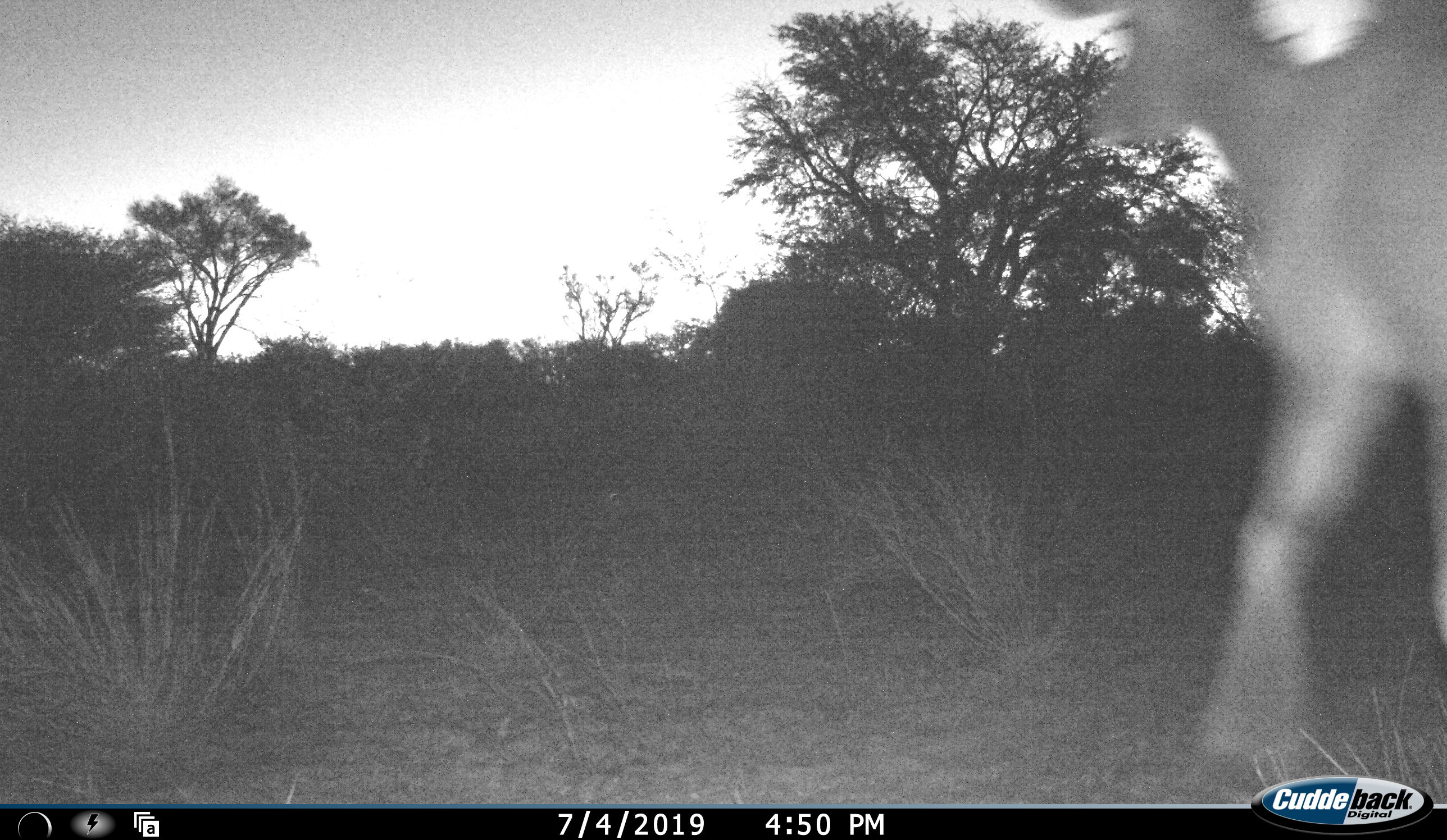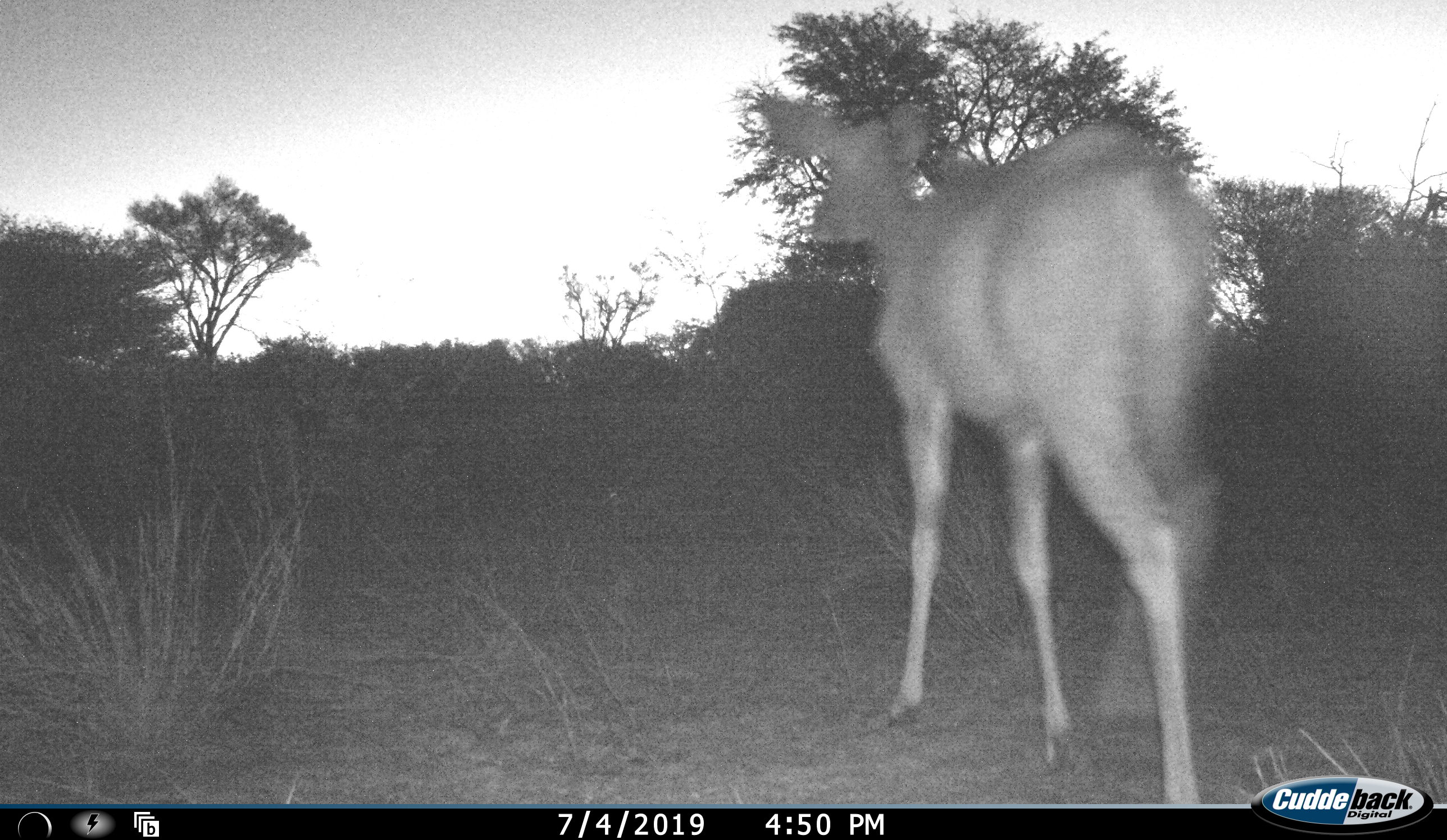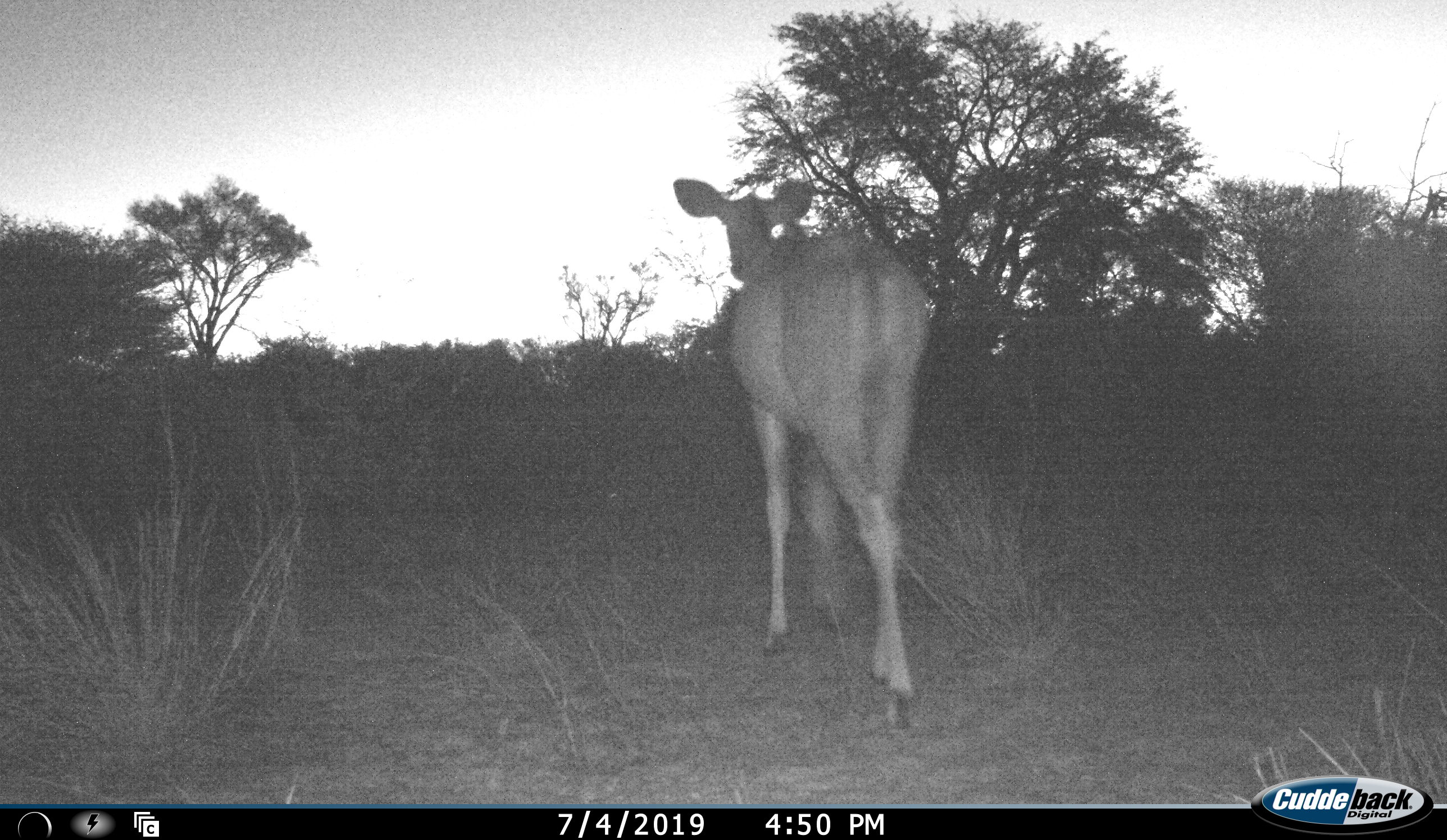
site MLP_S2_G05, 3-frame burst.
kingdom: Animalia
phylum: Chordata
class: Mammalia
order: Artiodactyla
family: Bovidae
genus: Tragelaphus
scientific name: Tragelaphus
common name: kudu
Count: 1.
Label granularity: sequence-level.